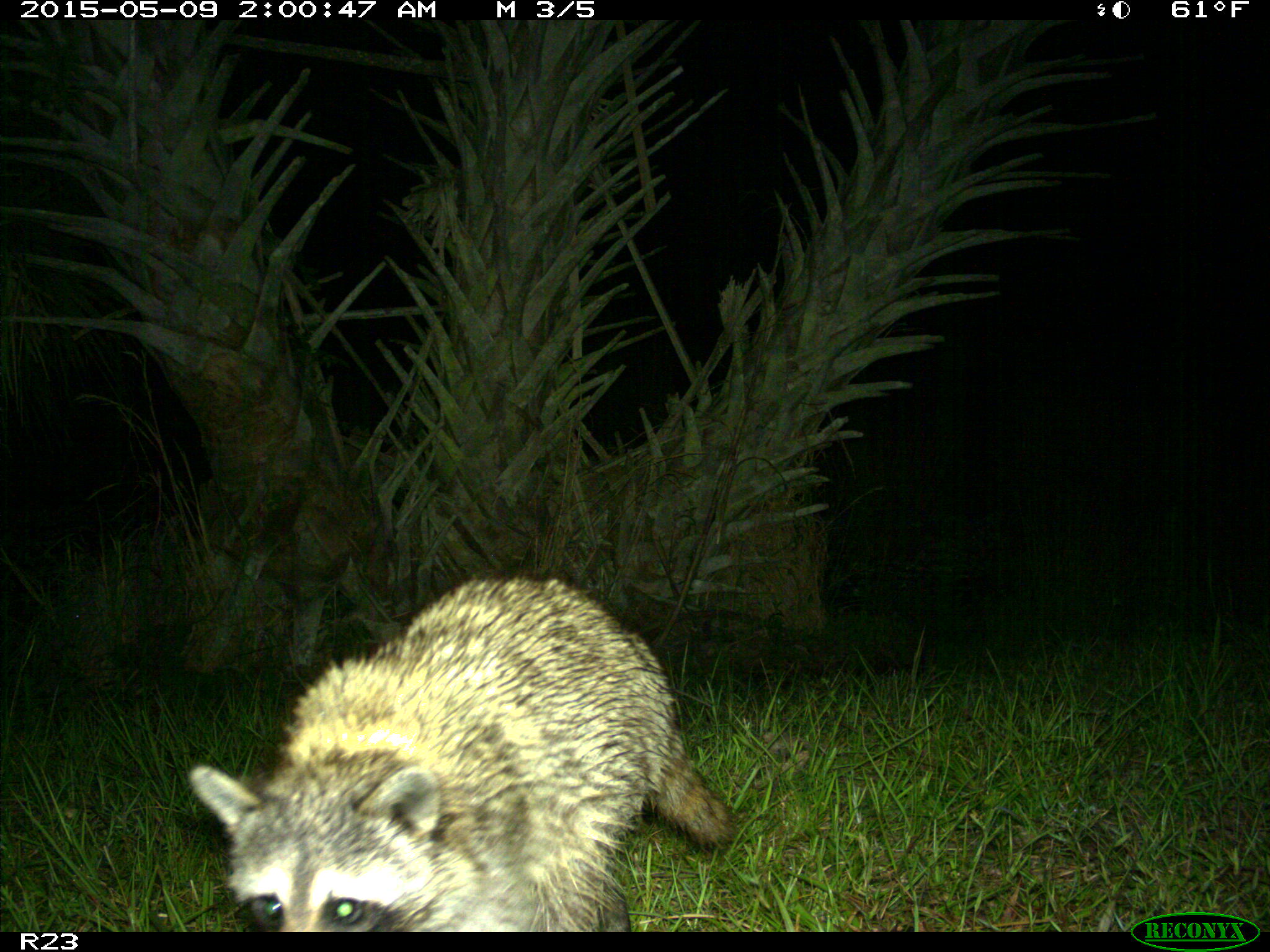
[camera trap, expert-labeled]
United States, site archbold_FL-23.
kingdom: Animalia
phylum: Chordata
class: Mammalia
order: Artiodactyla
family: Bovidae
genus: Bos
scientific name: Bos taurus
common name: domestic cow